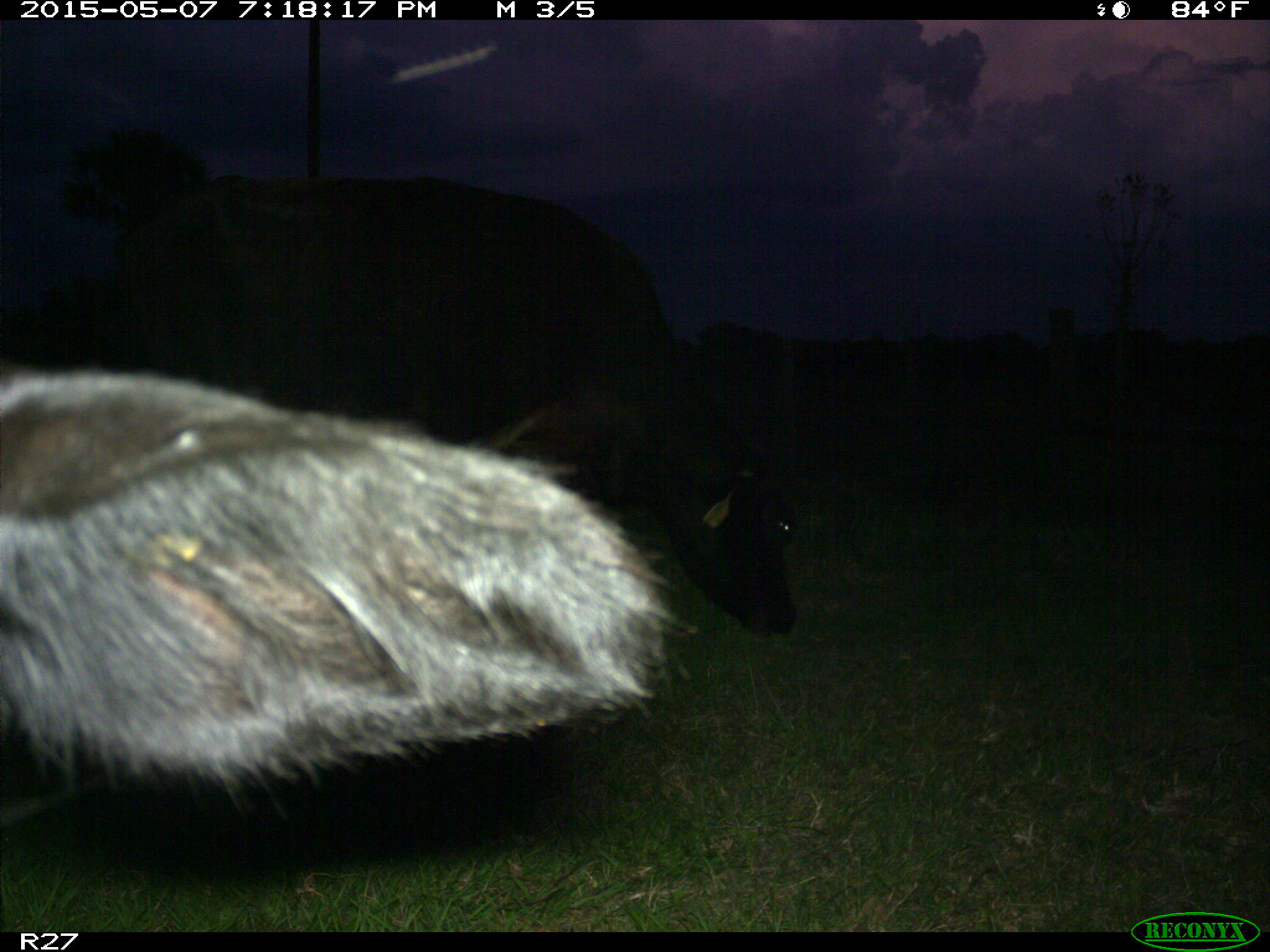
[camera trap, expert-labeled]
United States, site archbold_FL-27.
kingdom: Animalia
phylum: Chordata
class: Mammalia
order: Artiodactyla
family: Bovidae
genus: Bos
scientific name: Bos taurus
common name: domestic cow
Bos taurus (domestic cow).